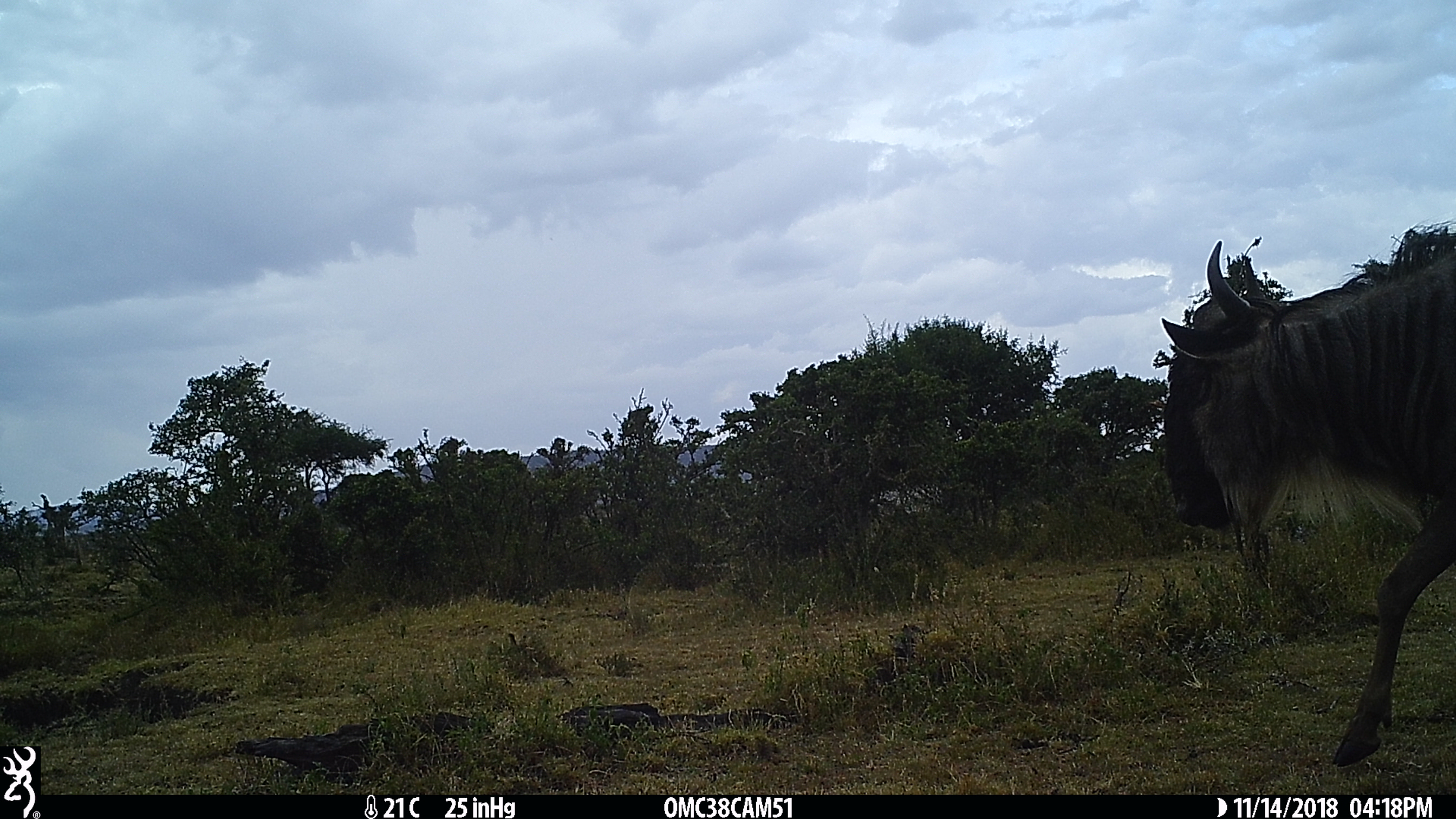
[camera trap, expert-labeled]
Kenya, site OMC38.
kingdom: Animalia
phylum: Chordata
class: Mammalia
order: Artiodactyla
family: Bovidae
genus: Connochaetes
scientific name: Connochaetes taurinus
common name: blue wildebeest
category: wildebeest